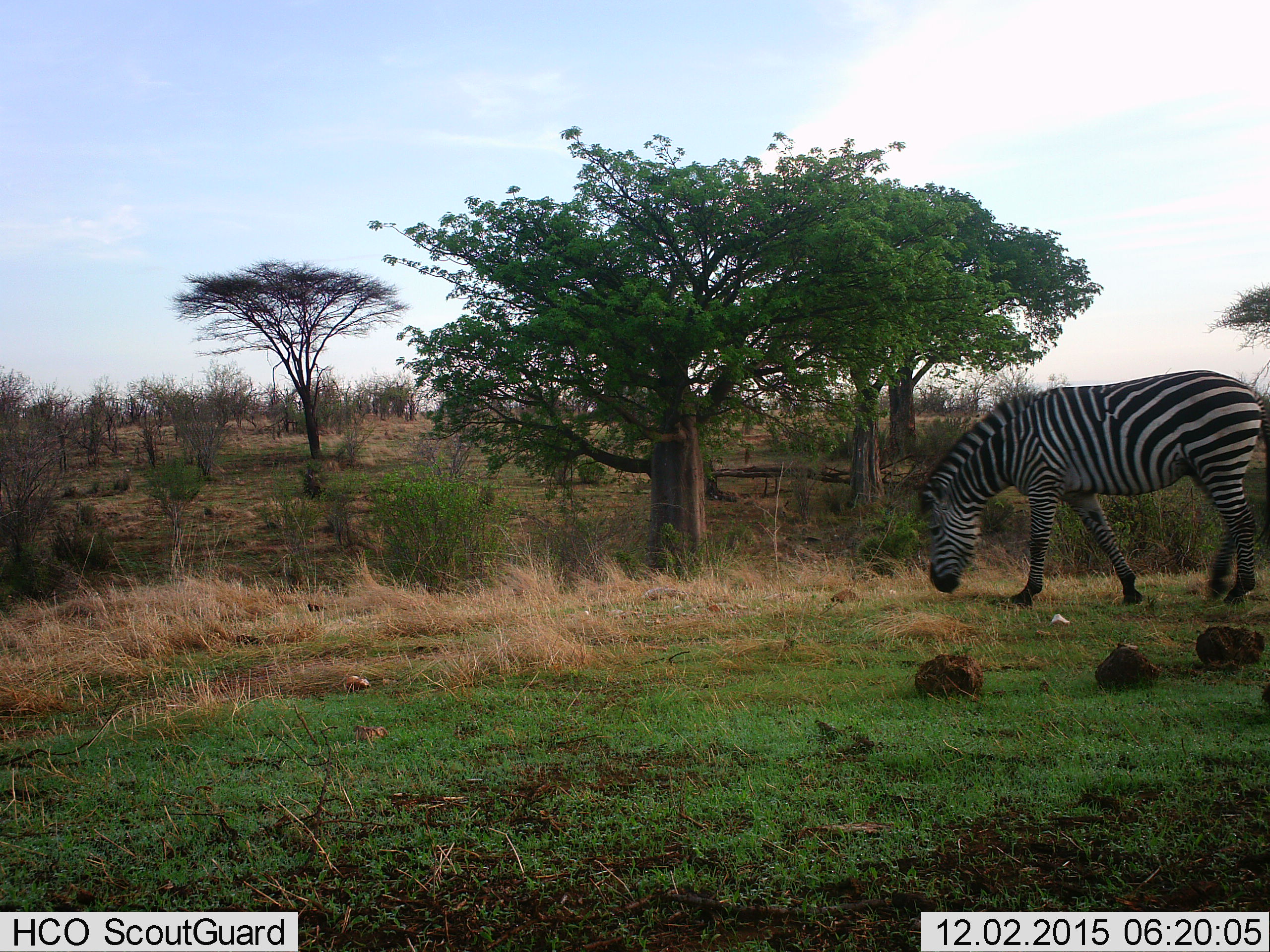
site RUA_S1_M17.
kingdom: Animalia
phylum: Chordata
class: Mammalia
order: Perissodactyla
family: Equidae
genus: Equus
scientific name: Equus quagga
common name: plains zebra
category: zebraplains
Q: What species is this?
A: Zebraplains (plains zebra) (Equus quagga).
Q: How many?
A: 1.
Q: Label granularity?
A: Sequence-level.